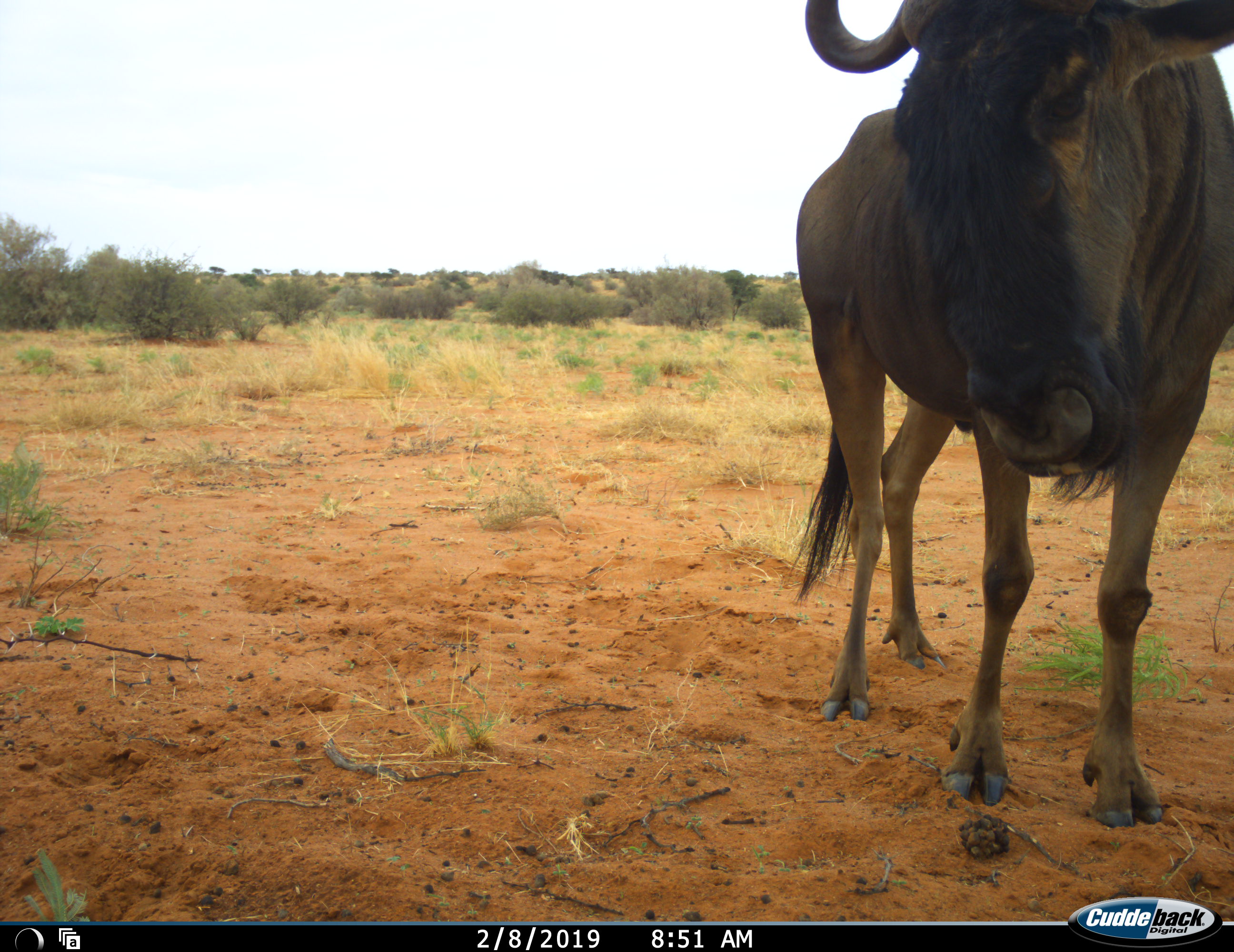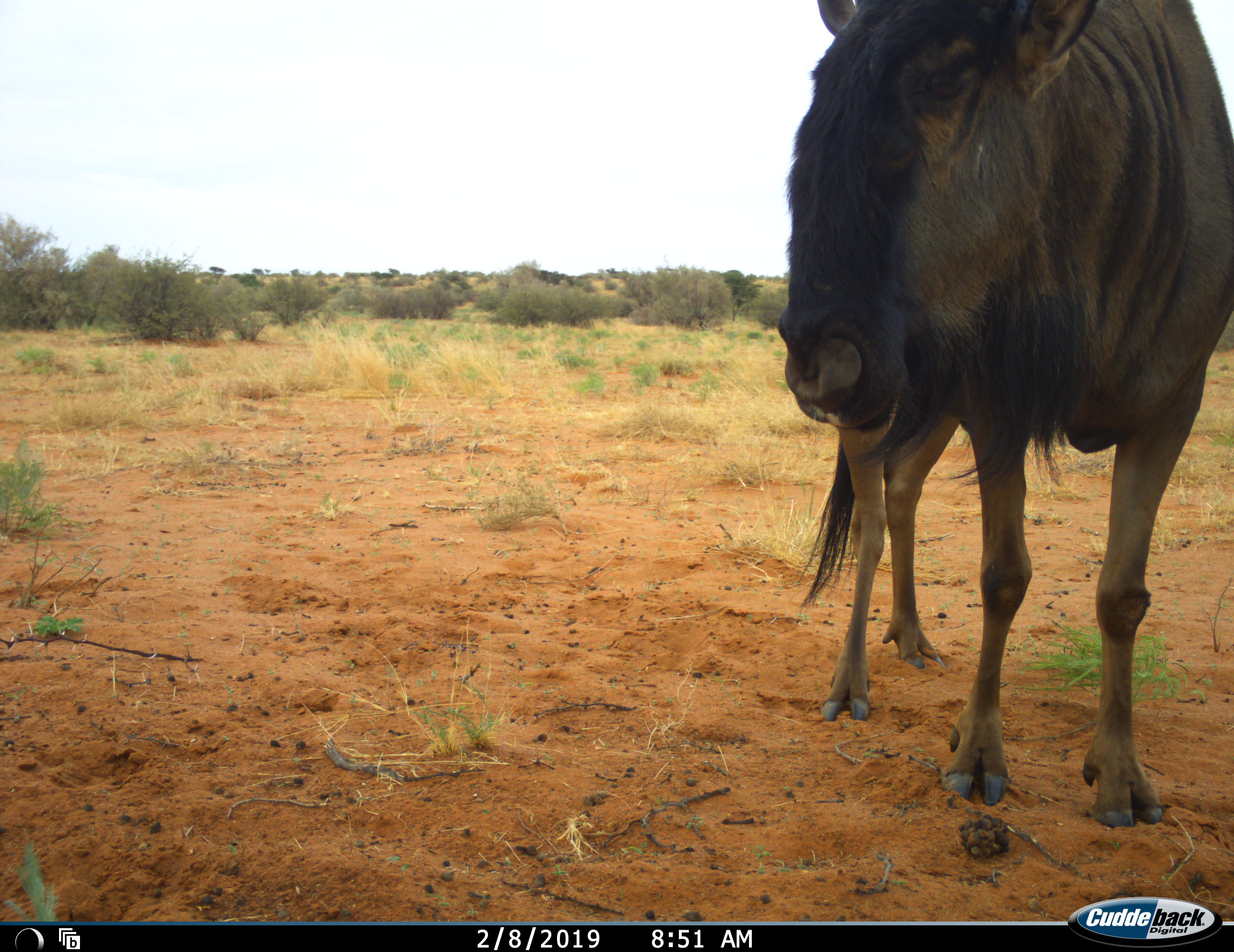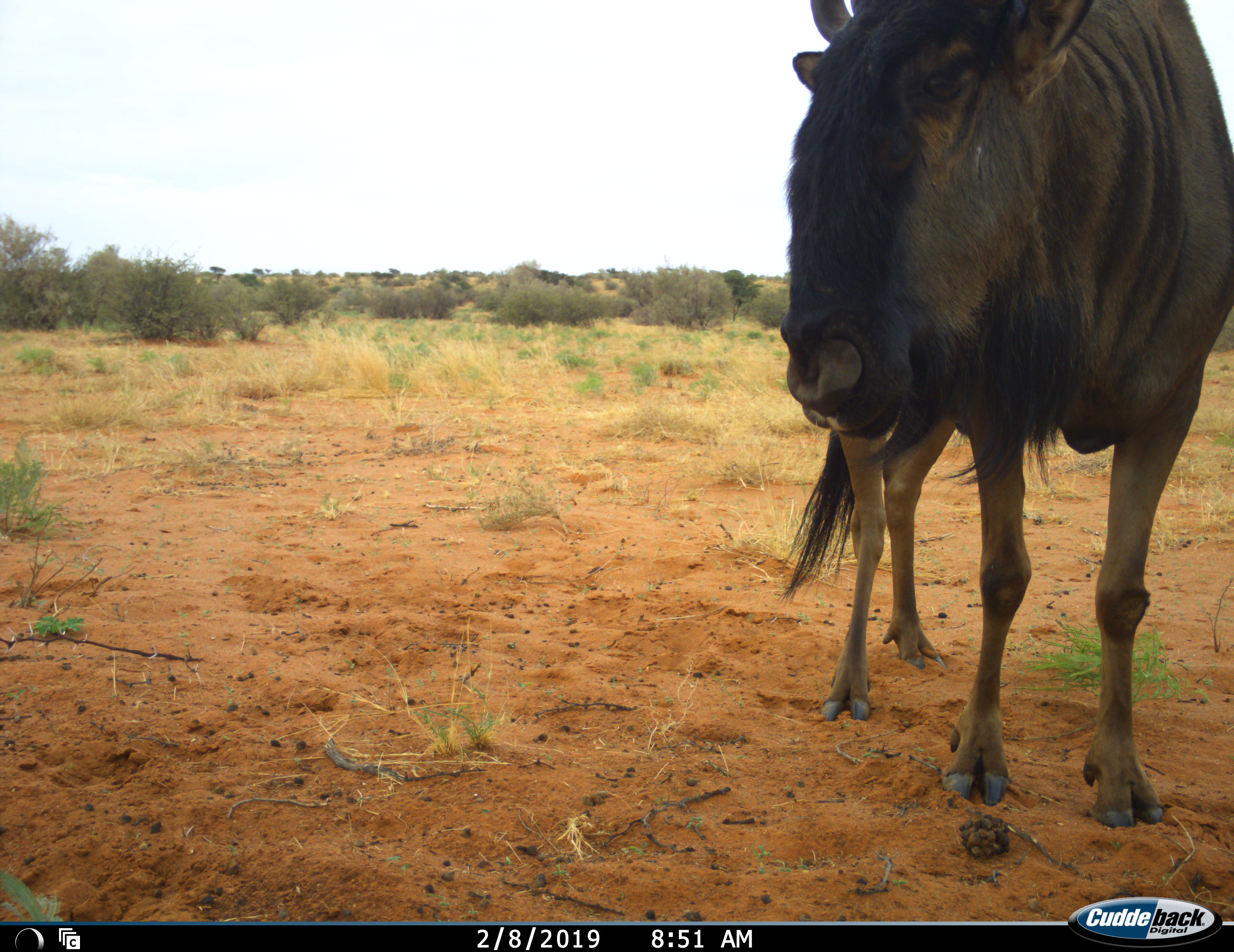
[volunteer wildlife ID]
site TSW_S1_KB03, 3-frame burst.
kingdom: Animalia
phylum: Chordata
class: Mammalia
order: Artiodactyla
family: Bovidae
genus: Connochaetes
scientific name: Connochaetes taurinus taurinus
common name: blue wildebeest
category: wildebeestblue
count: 1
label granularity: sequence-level